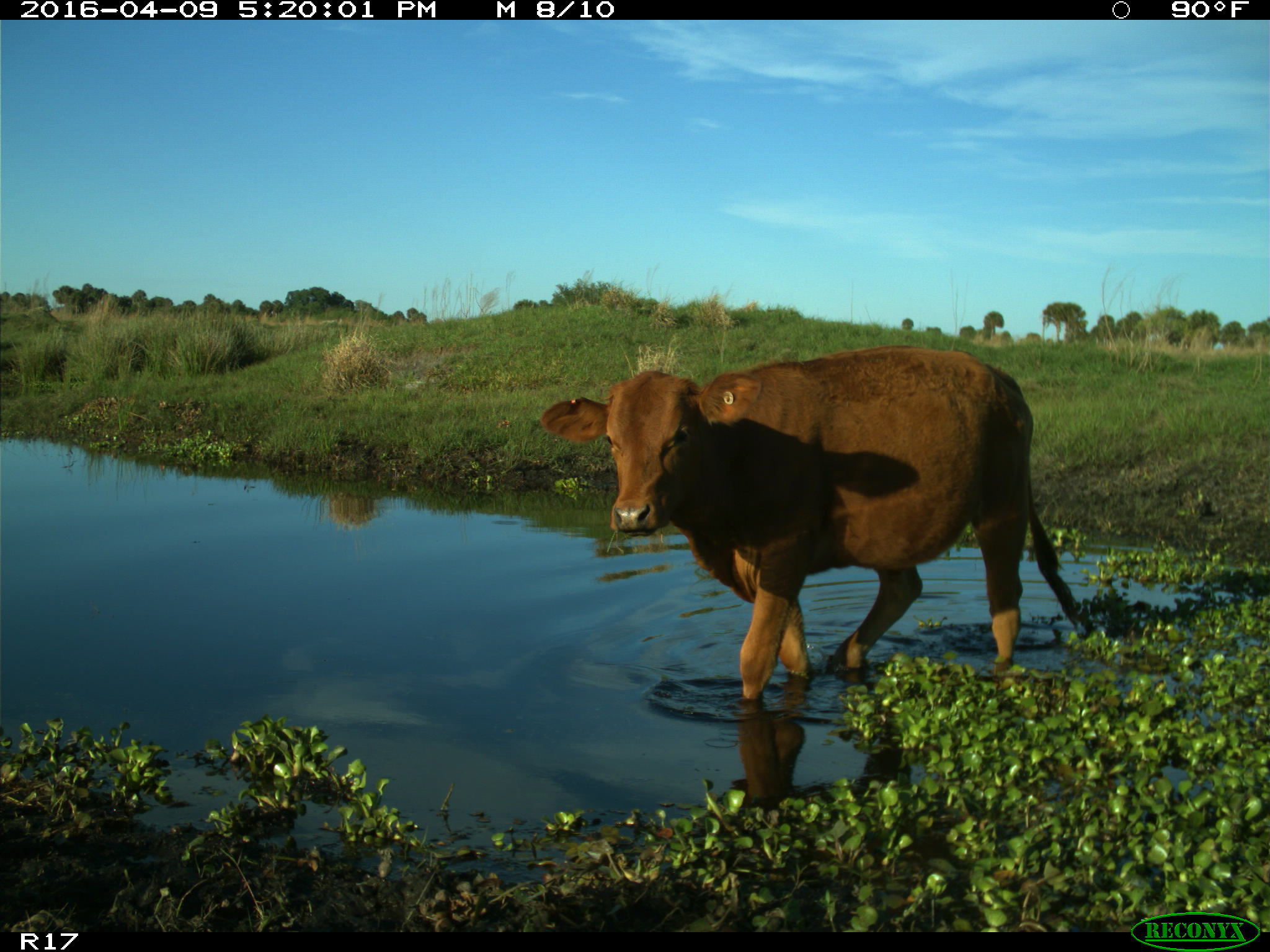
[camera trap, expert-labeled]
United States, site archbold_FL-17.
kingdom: Animalia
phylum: Chordata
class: Mammalia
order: Artiodactyla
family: Bovidae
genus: Bos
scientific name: Bos taurus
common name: domestic cow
Bos taurus (domestic cow).